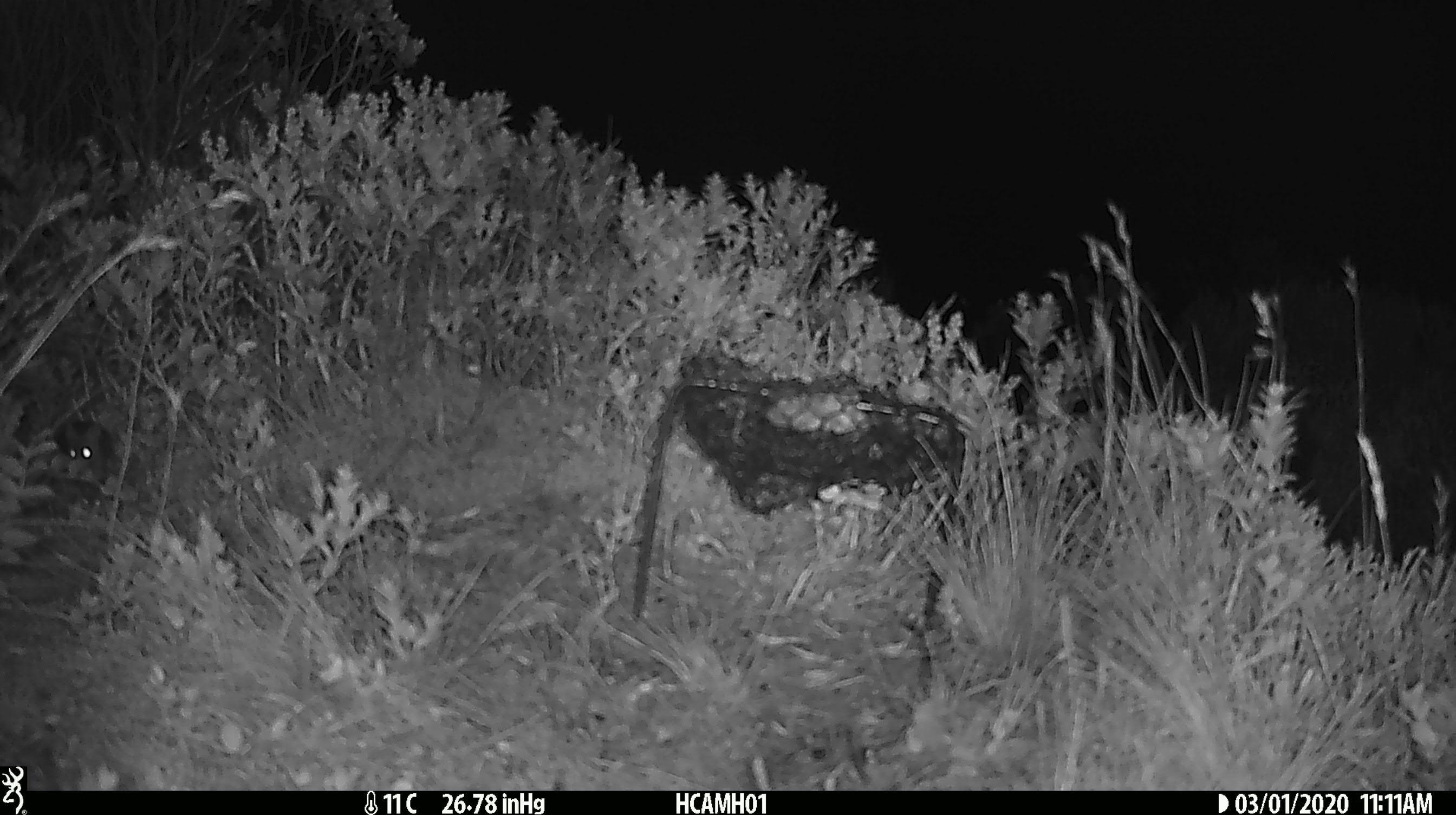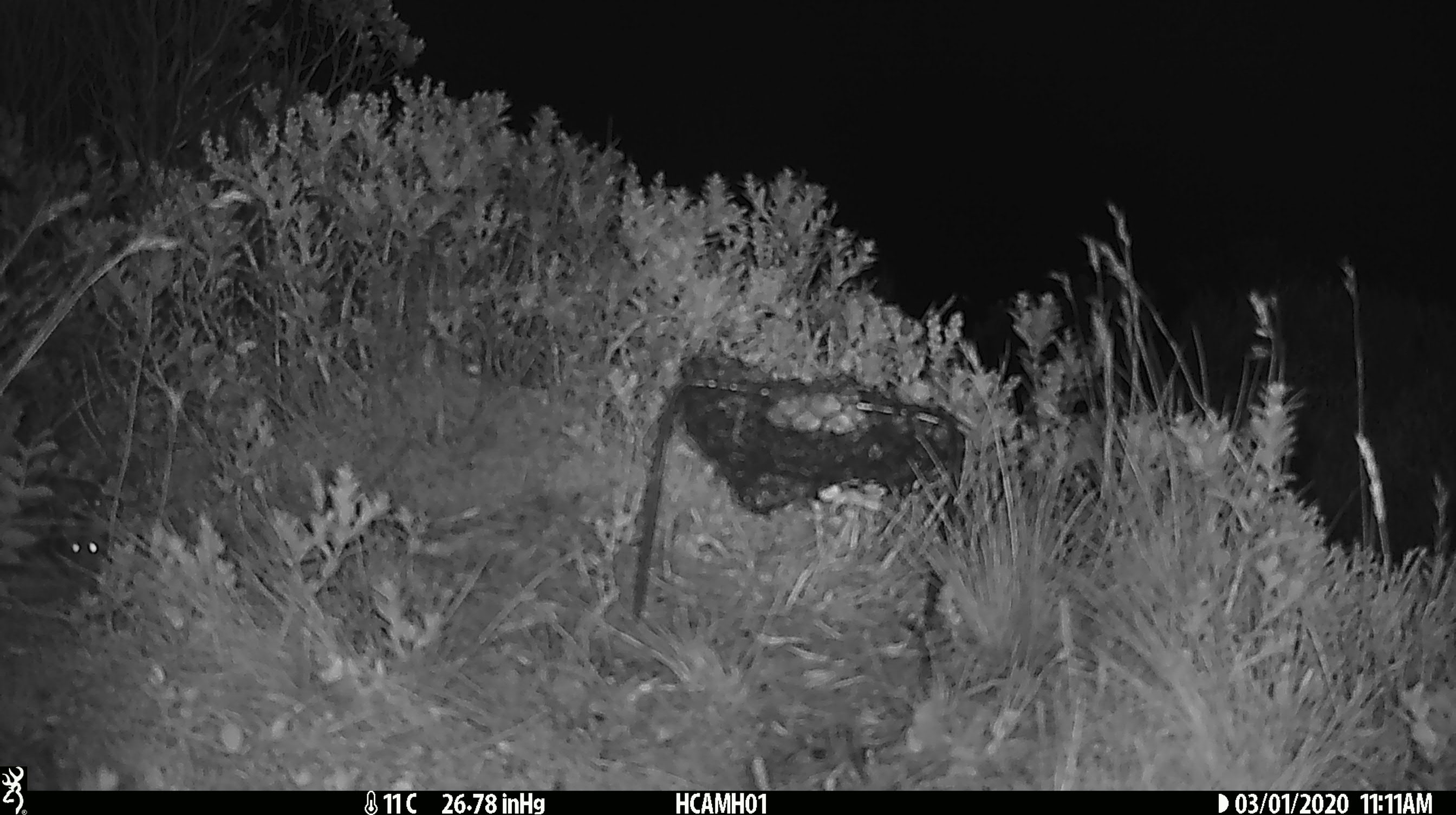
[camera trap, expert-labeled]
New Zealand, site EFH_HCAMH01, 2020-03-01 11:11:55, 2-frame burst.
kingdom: Animalia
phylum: Chordata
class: Mammalia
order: Rodentia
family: Muridae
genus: Mus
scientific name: Mus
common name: mouse